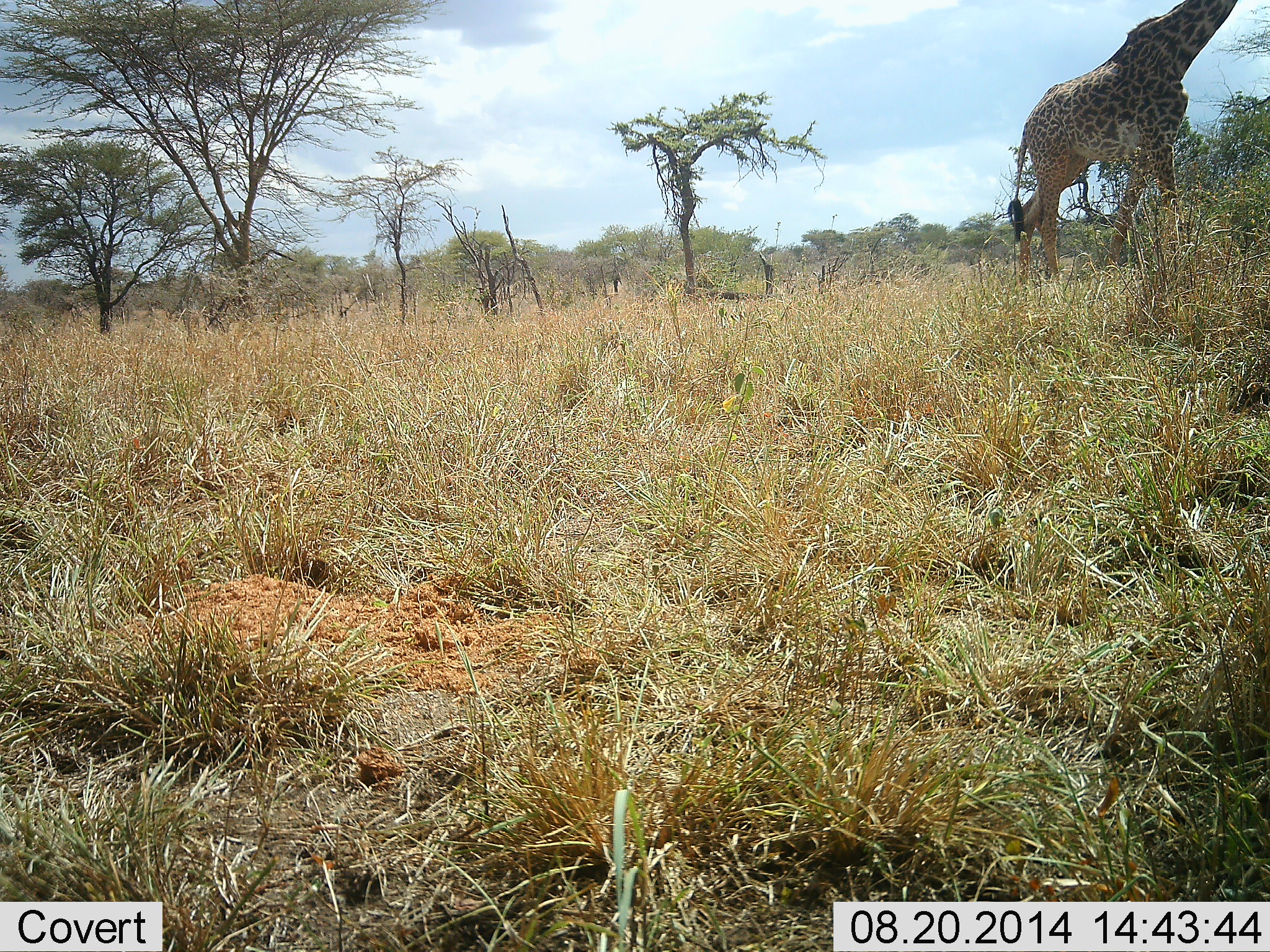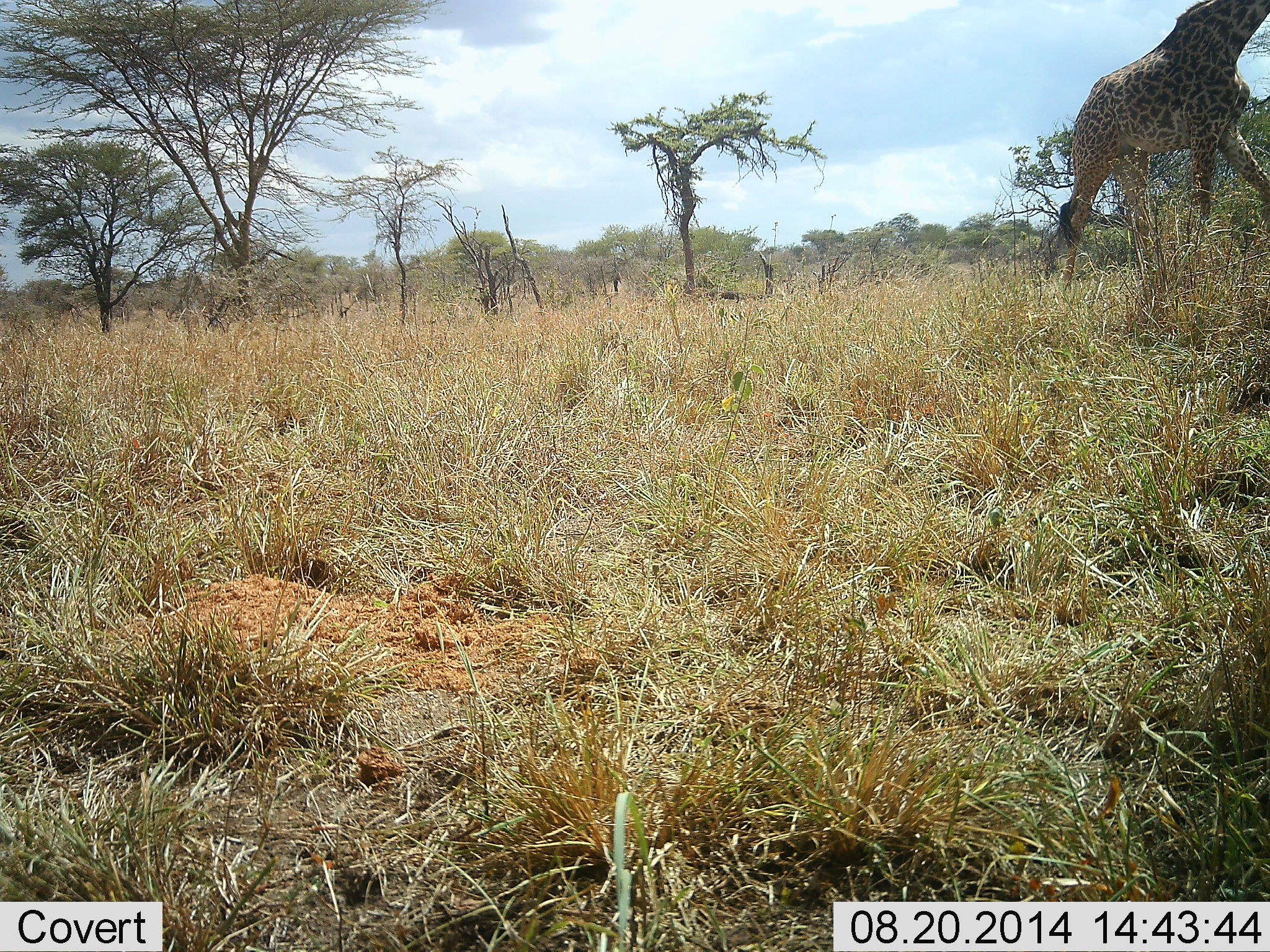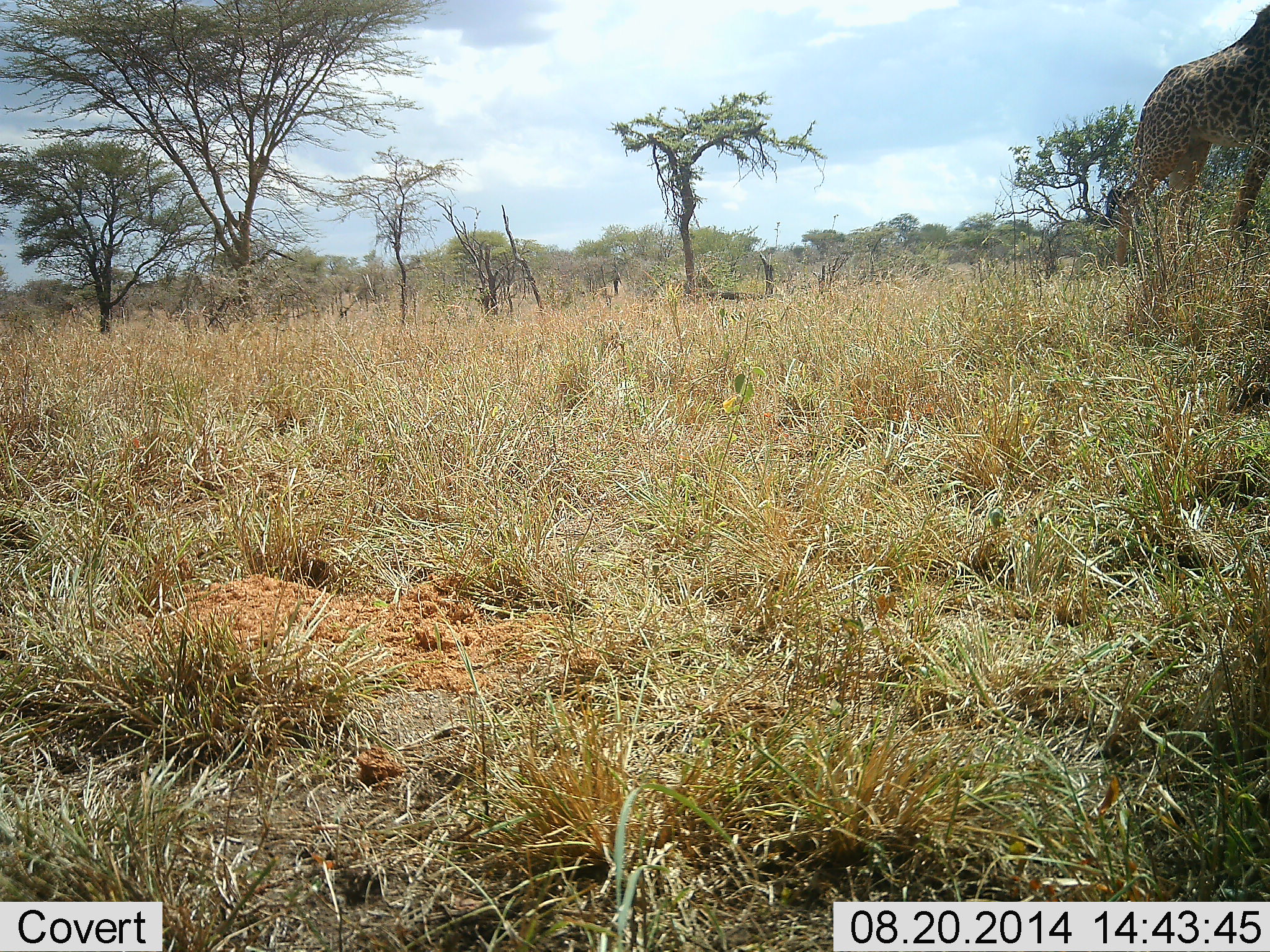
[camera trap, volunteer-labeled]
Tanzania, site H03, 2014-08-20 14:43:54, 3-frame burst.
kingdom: Animalia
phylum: Chordata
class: Mammalia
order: Artiodactyla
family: Giraffidae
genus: Giraffa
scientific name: Giraffa camelopardalis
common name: giraffe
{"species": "giraffe (Giraffa camelopardalis)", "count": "1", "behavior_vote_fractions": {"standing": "0%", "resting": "0%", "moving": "100%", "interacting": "0%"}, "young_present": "0%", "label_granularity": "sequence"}